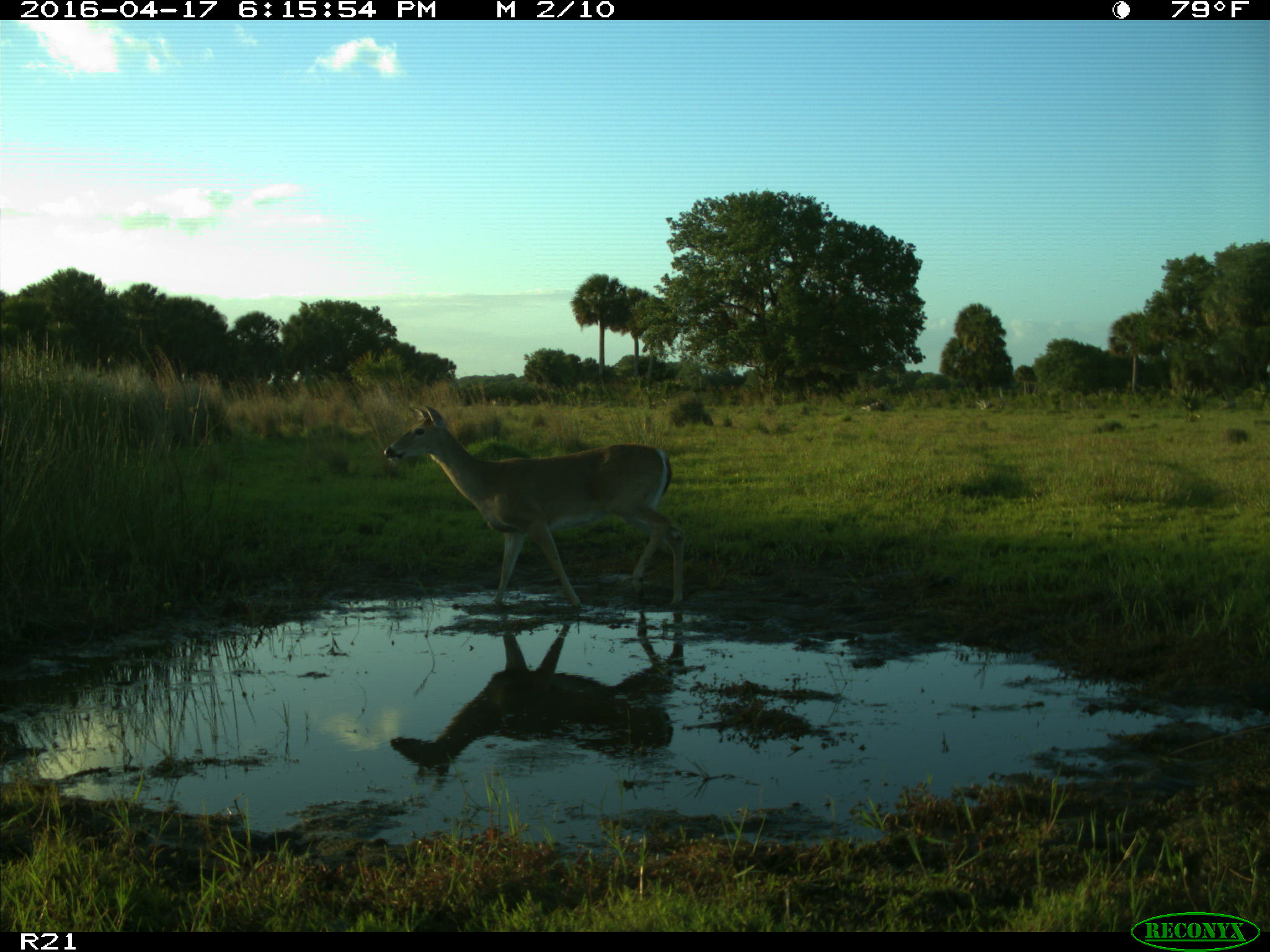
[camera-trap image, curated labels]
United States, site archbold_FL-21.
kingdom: Animalia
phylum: Chordata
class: Mammalia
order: Artiodactyla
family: Cervidae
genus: Odocoileus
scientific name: Odocoileus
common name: deer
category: unidentified deer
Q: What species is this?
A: Unidentified deer (deer) (Odocoileus).